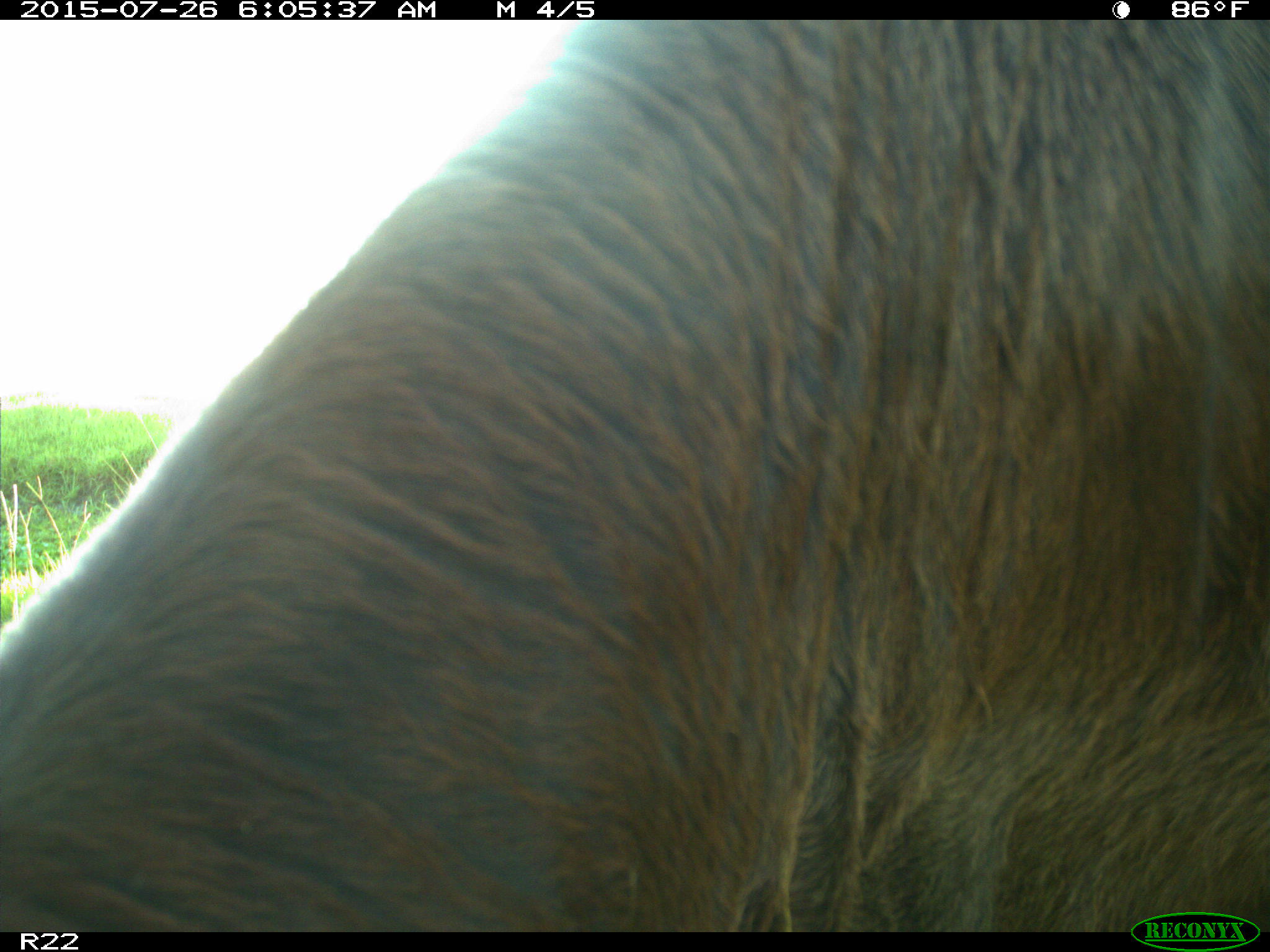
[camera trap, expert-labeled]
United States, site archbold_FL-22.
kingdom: Animalia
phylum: Chordata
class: Mammalia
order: Artiodactyla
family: Bovidae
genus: Bos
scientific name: Bos taurus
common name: domestic cow